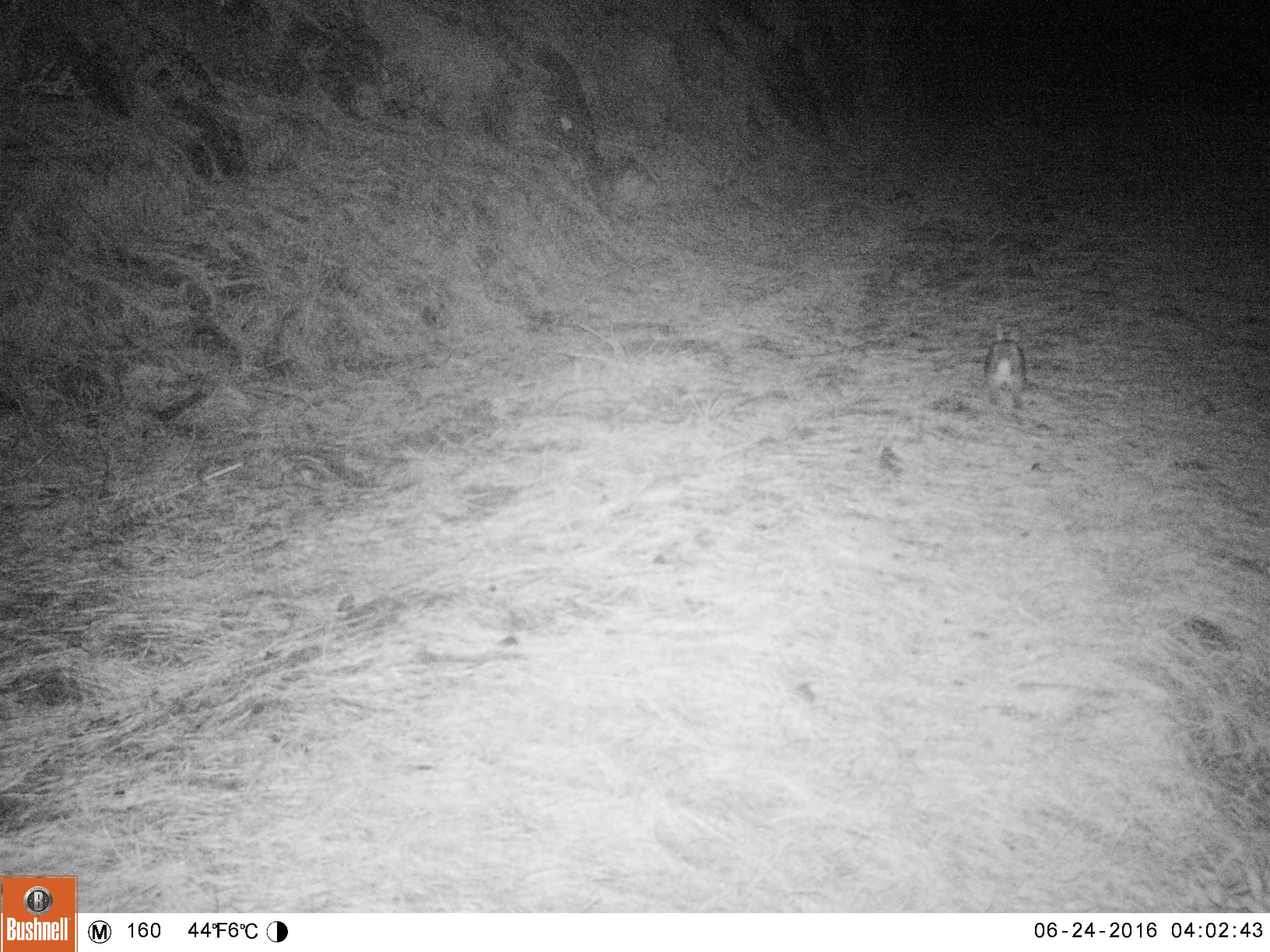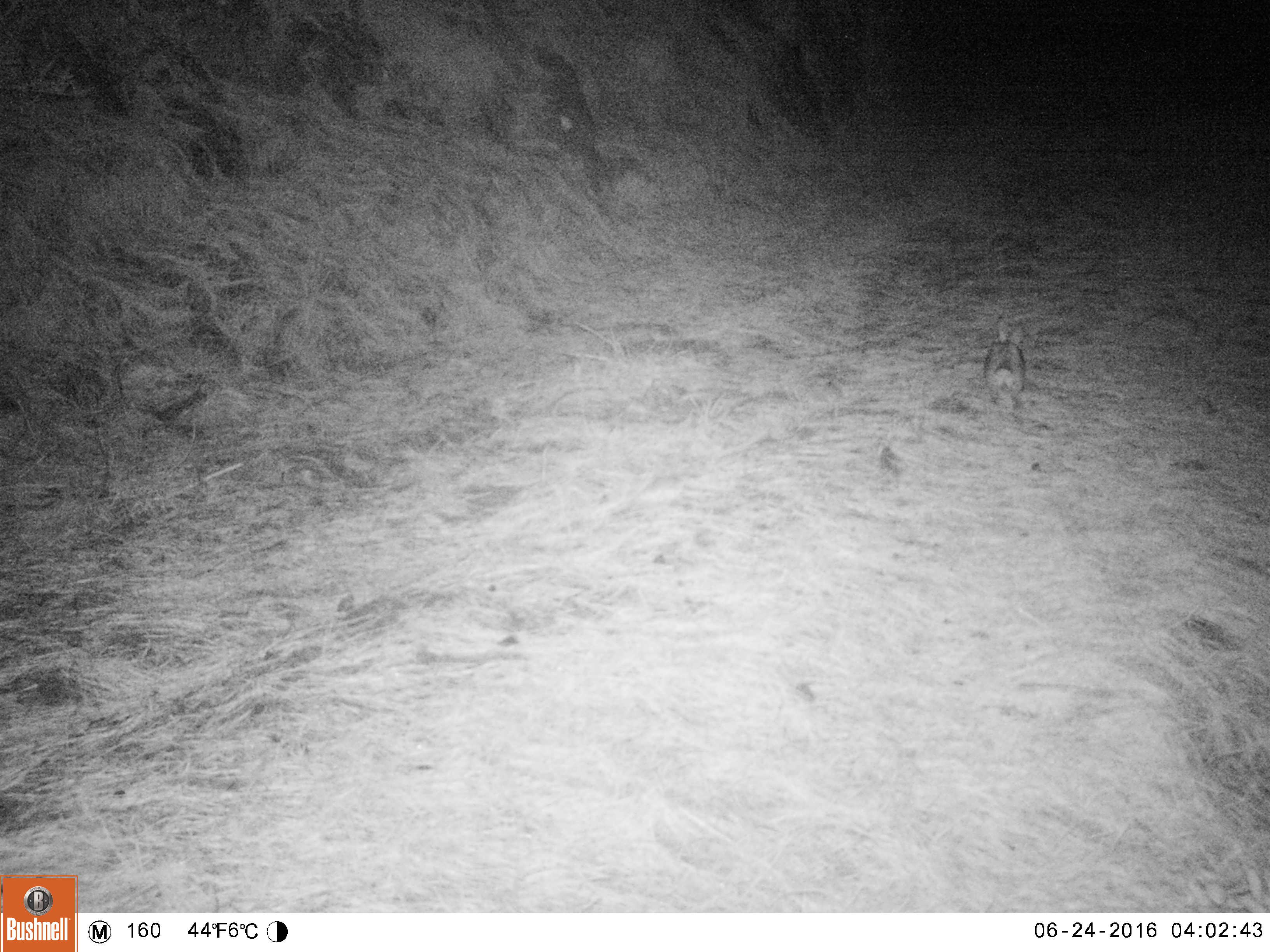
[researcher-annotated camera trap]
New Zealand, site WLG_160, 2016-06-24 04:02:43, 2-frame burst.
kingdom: Animalia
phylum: Chordata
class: Mammalia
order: Lagomorpha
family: Leporidae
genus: Oryctolagus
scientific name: Oryctolagus cuniculus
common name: european rabbit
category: rabbit